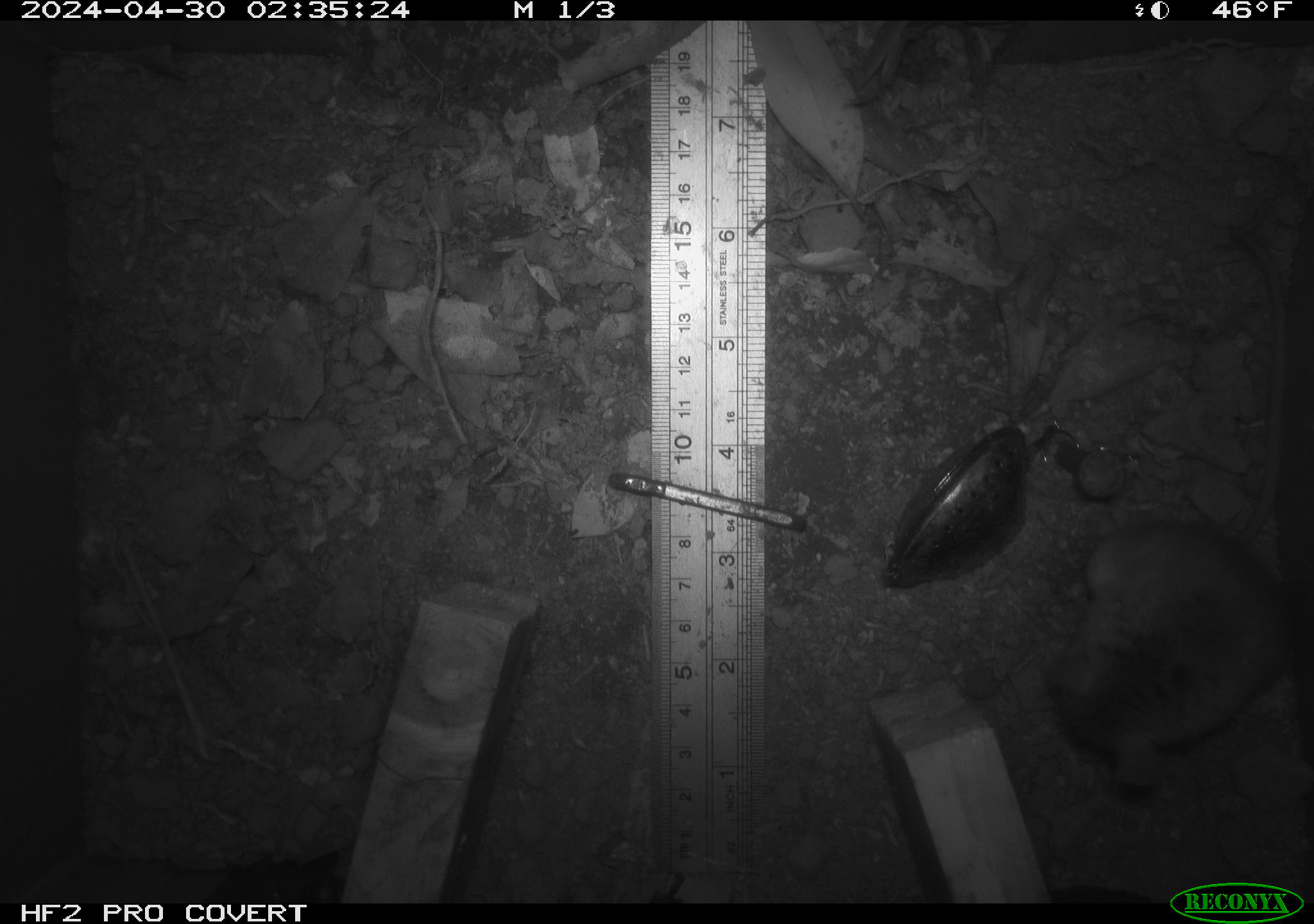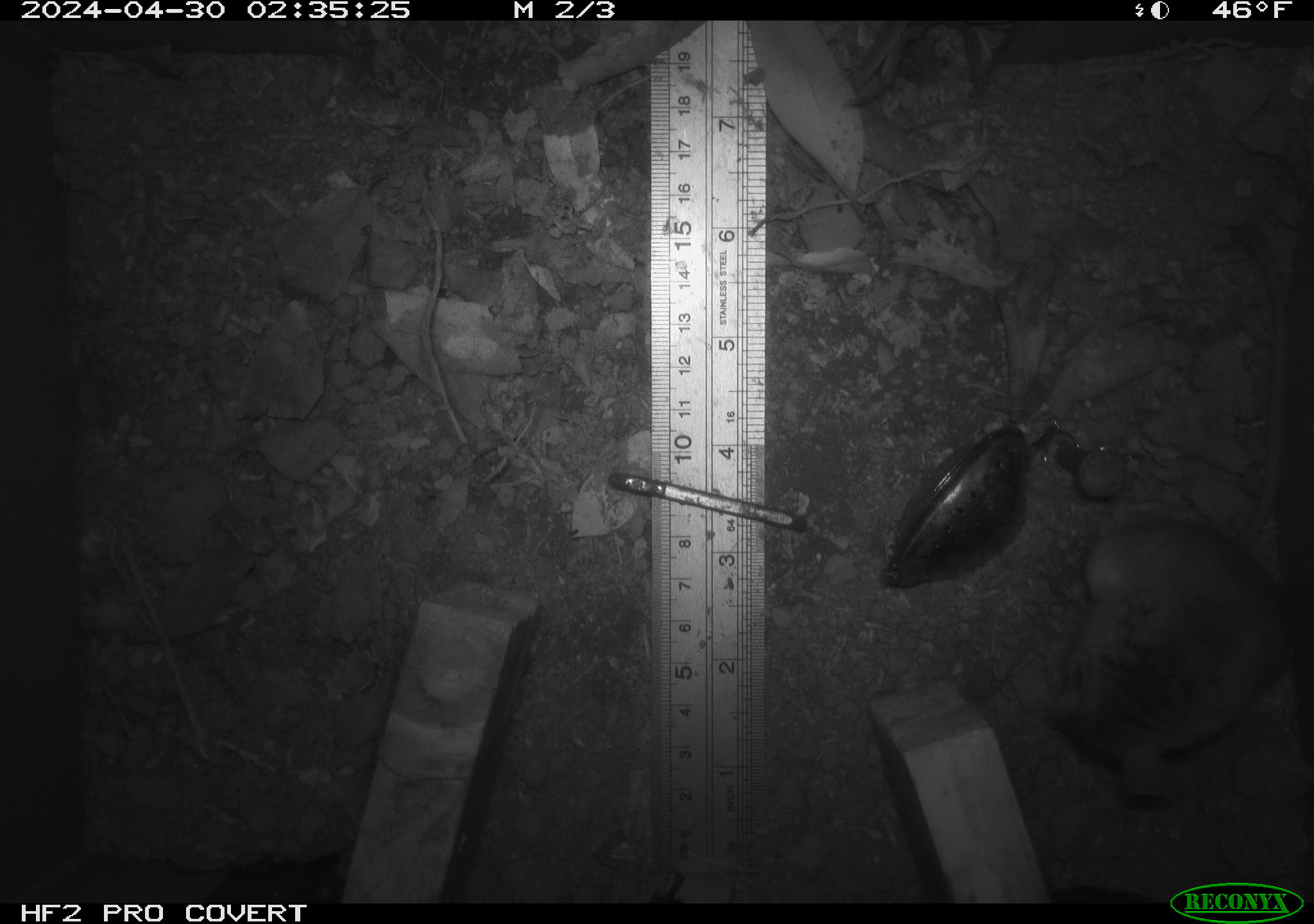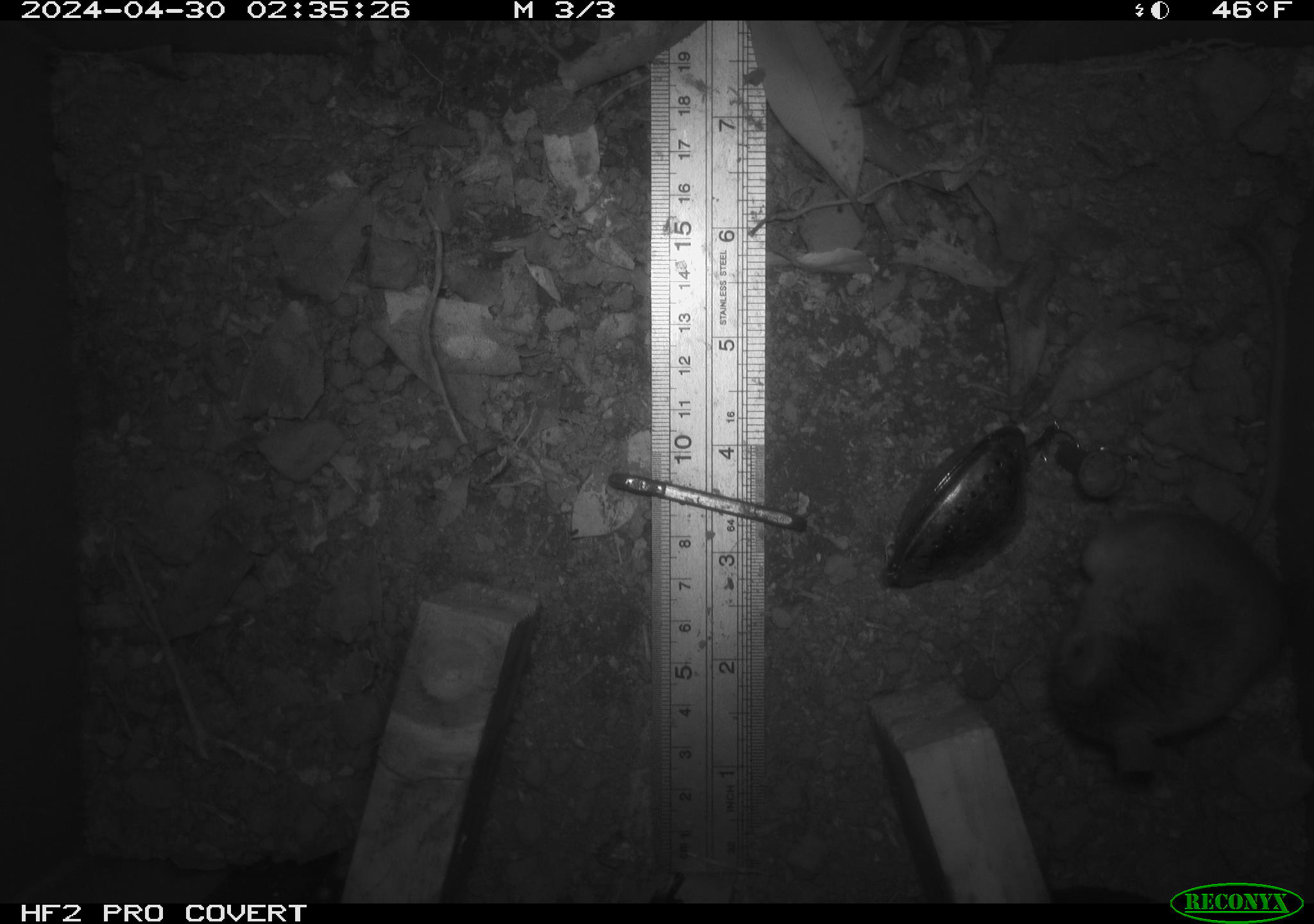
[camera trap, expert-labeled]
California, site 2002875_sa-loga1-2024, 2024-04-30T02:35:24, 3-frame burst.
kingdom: Animalia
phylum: Chordata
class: Mammalia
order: Rodentia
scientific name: Rodentia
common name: mouse species